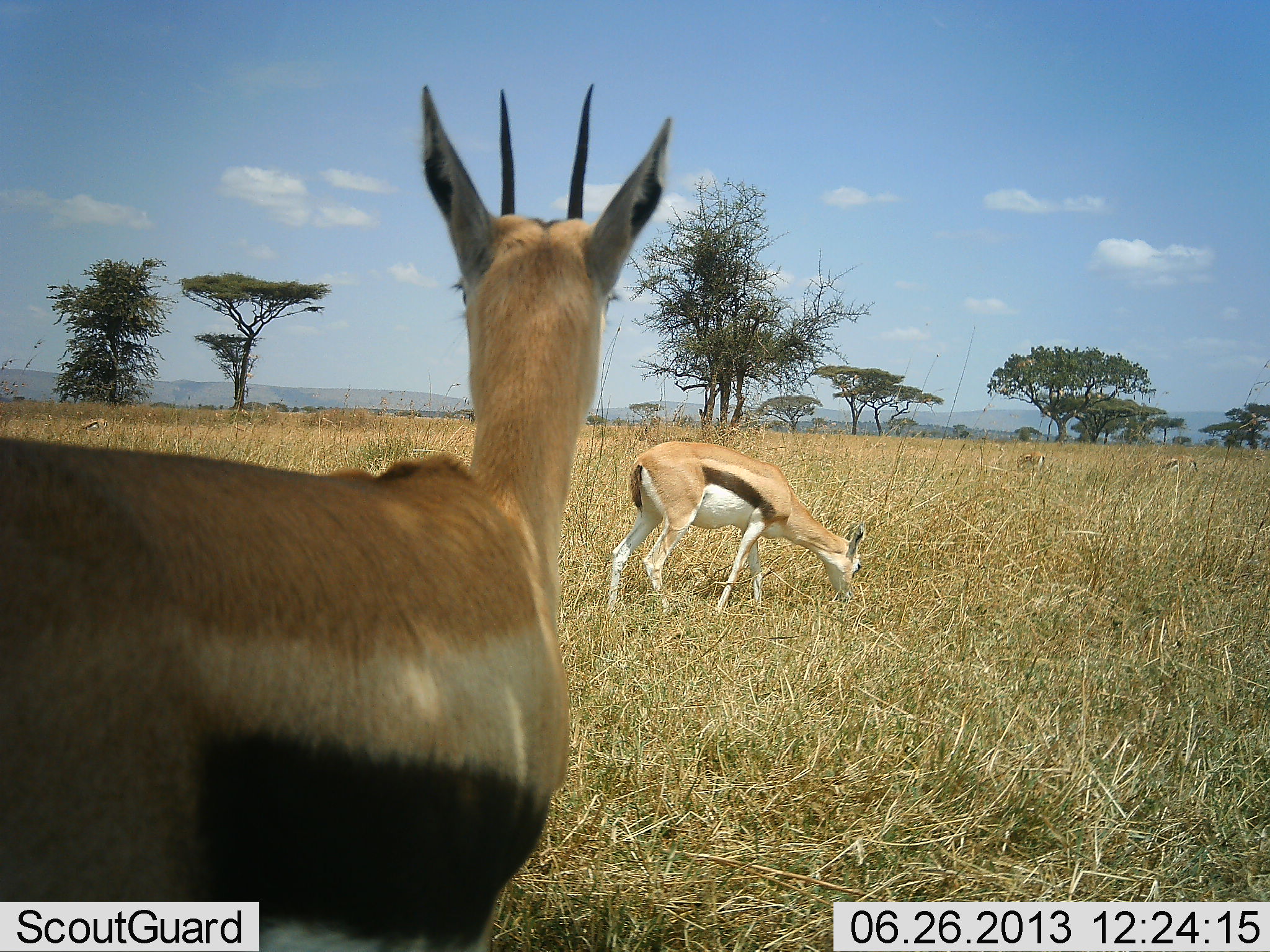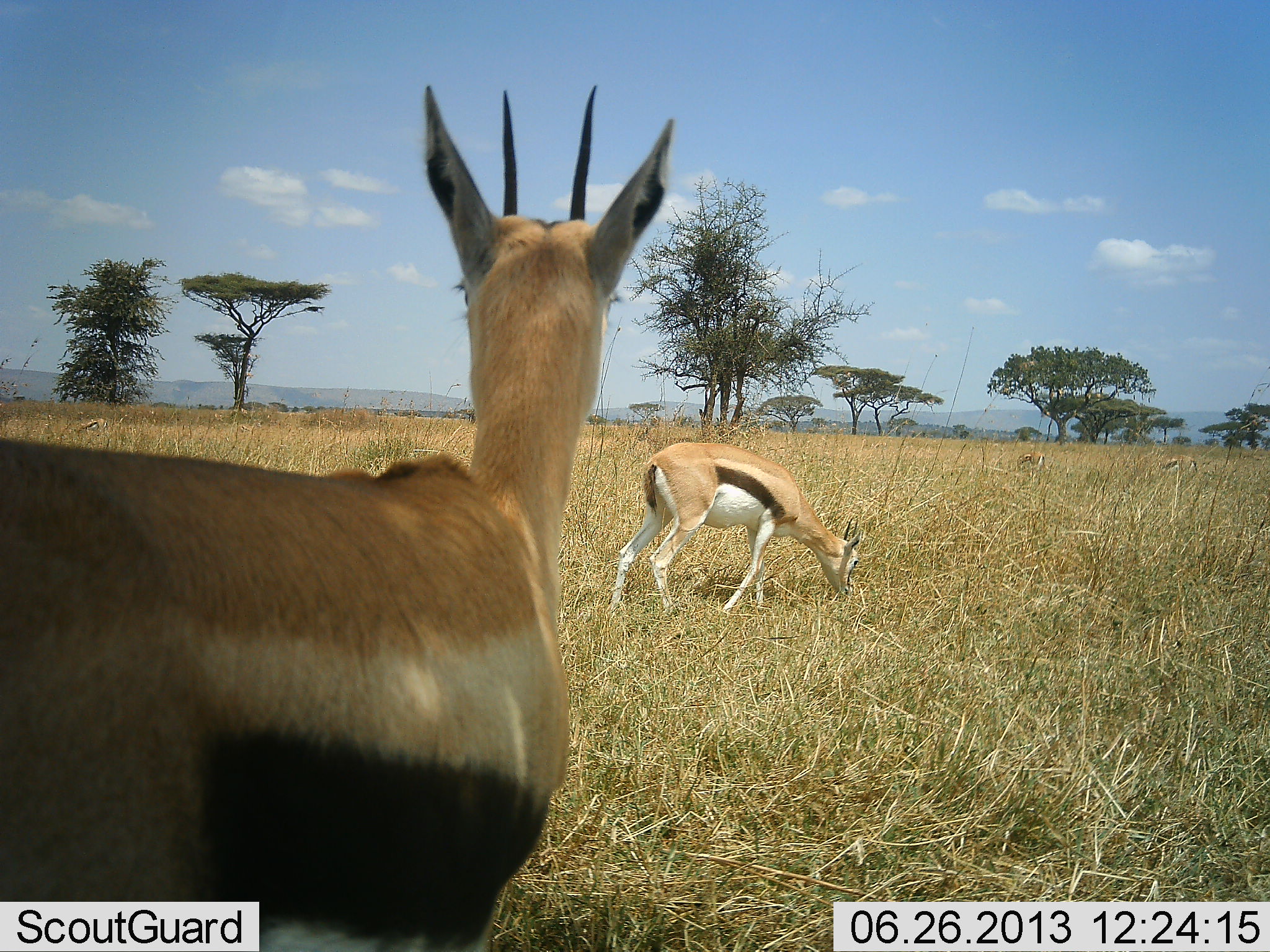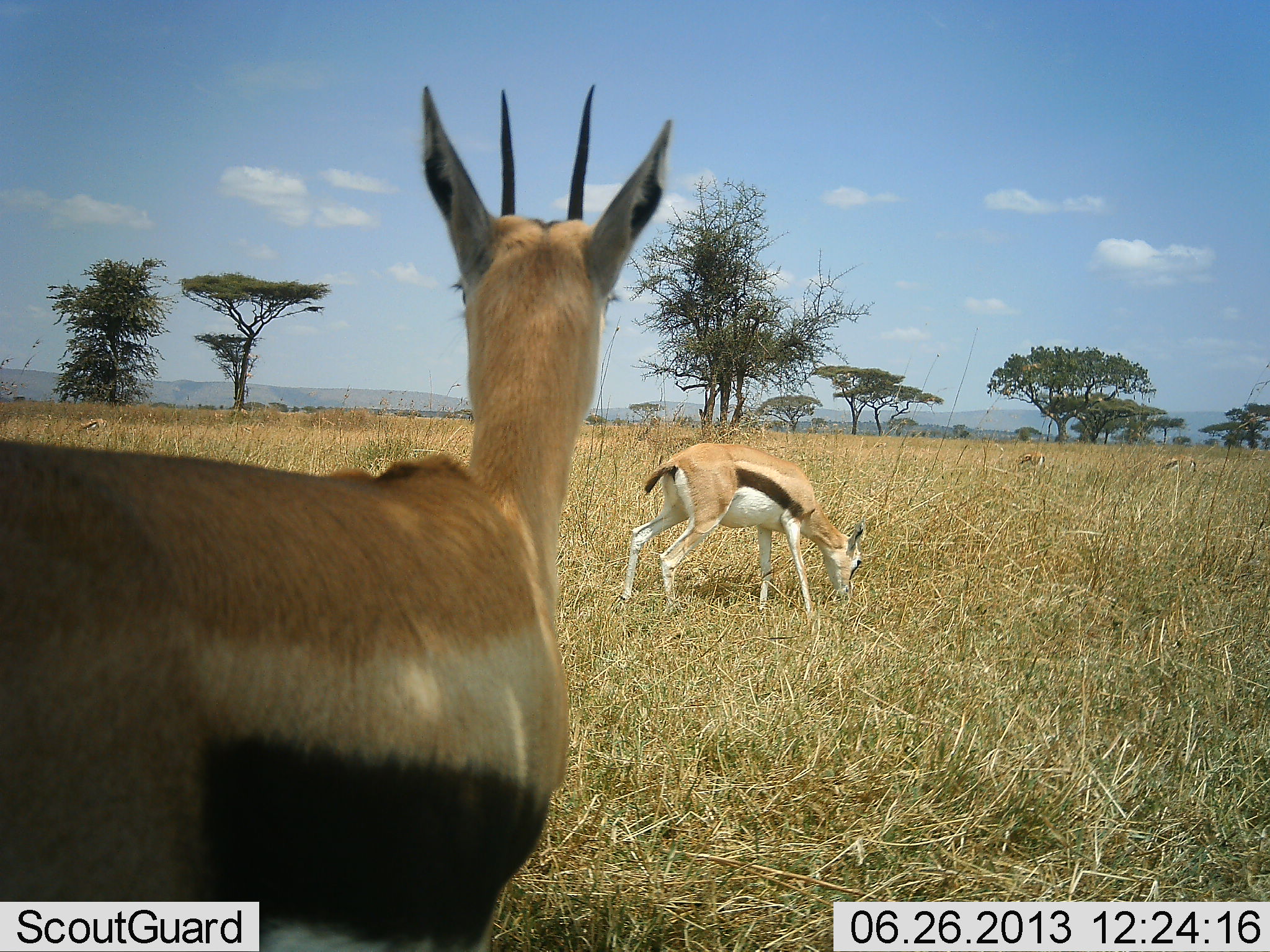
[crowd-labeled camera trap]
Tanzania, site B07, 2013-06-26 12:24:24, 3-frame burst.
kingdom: Animalia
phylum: Chordata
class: Mammalia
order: Artiodactyla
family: Bovidae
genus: Eudorcas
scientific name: Eudorcas thomsonii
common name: thomson's gazelle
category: gazellethomsons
Gazellethomsons (thomson's gazelle) (Eudorcas thomsonii), count 2. Behavior (volunteer vote fractions): standing 89%, resting 6%, moving 22%, interacting 0%. Young present (vote fraction): 0%. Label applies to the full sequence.